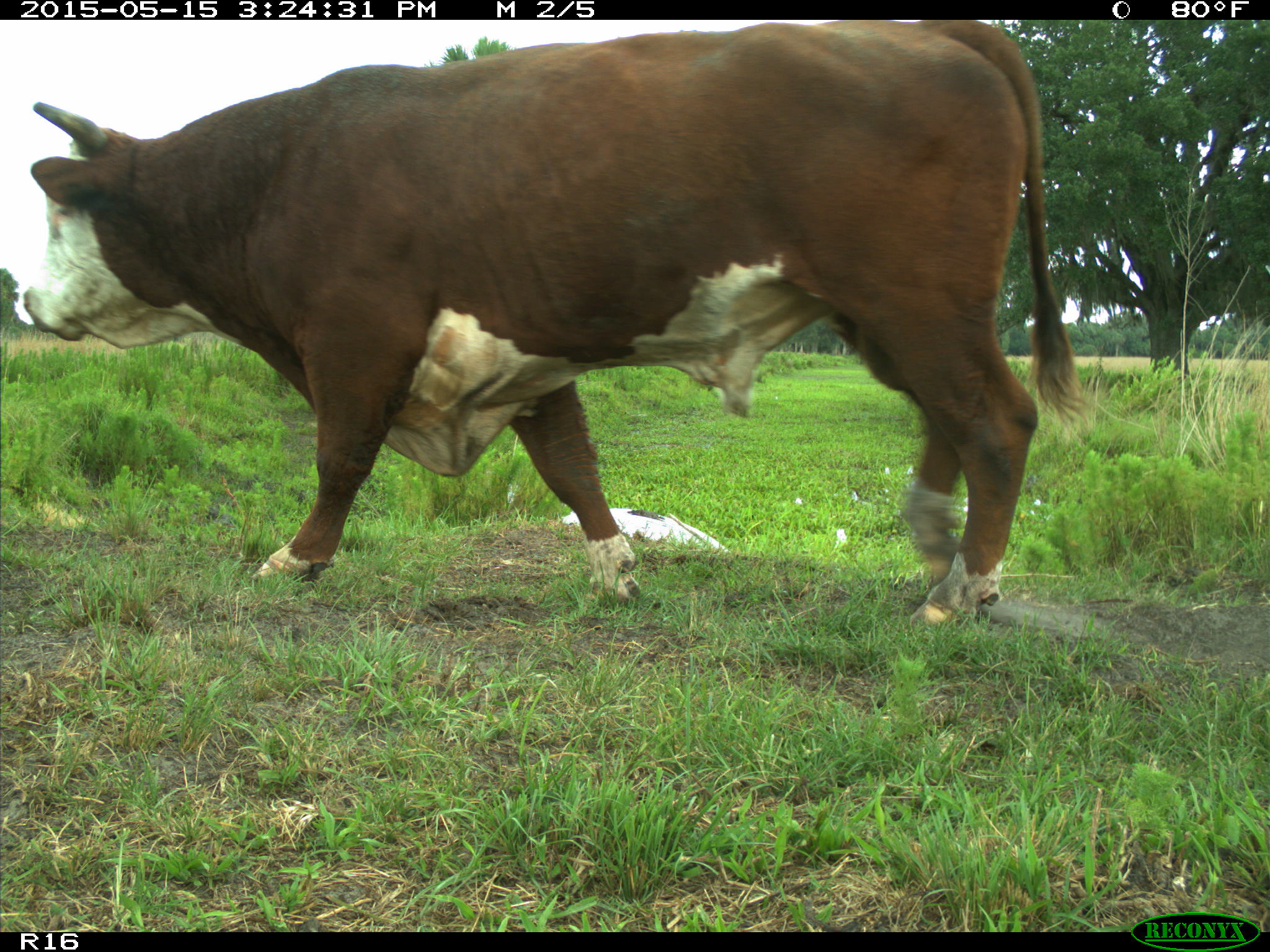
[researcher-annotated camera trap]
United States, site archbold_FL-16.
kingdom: Animalia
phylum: Chordata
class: Mammalia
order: Artiodactyla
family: Bovidae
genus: Bos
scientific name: Bos taurus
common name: domestic cow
Bos taurus (domestic cow).